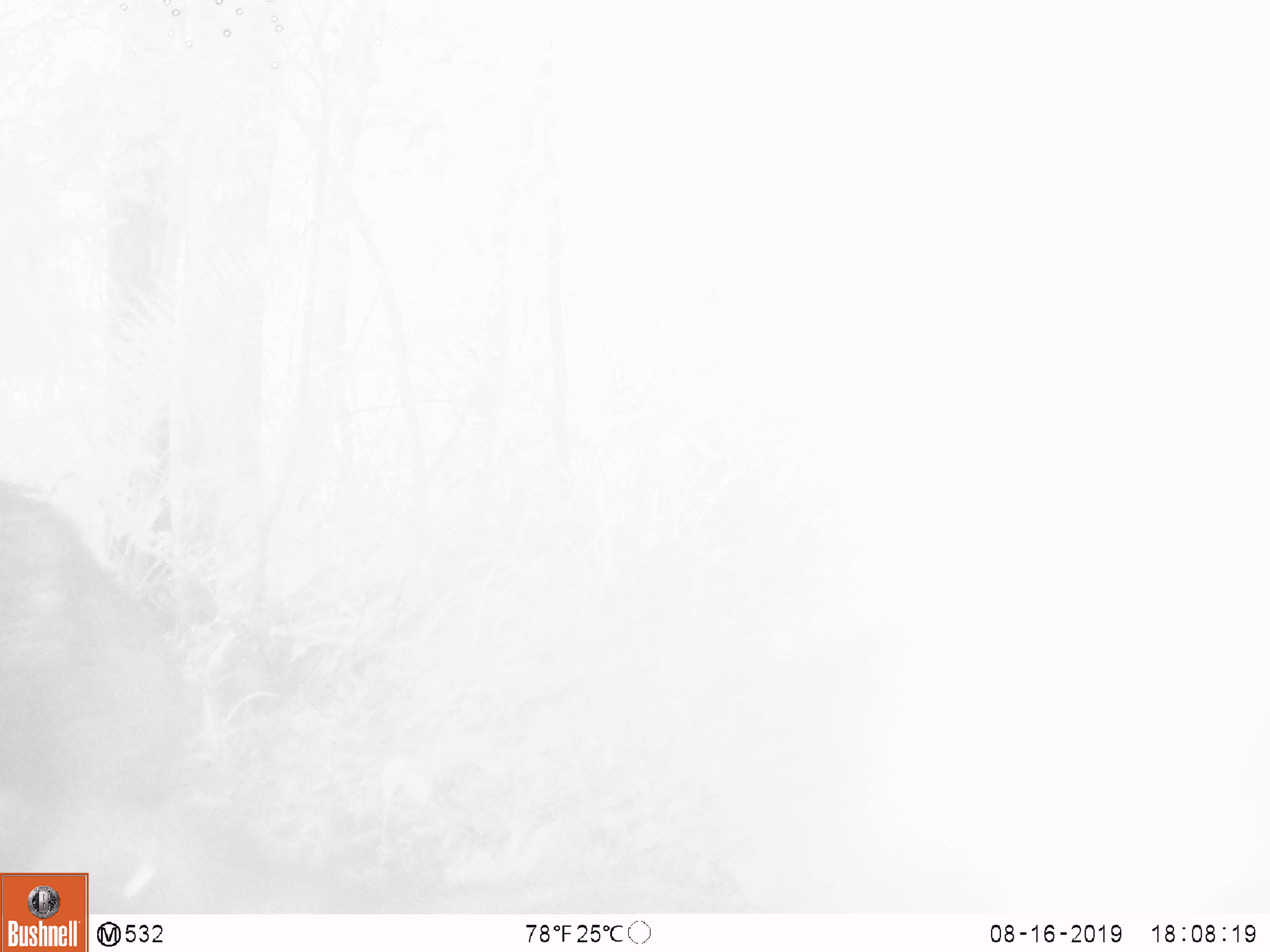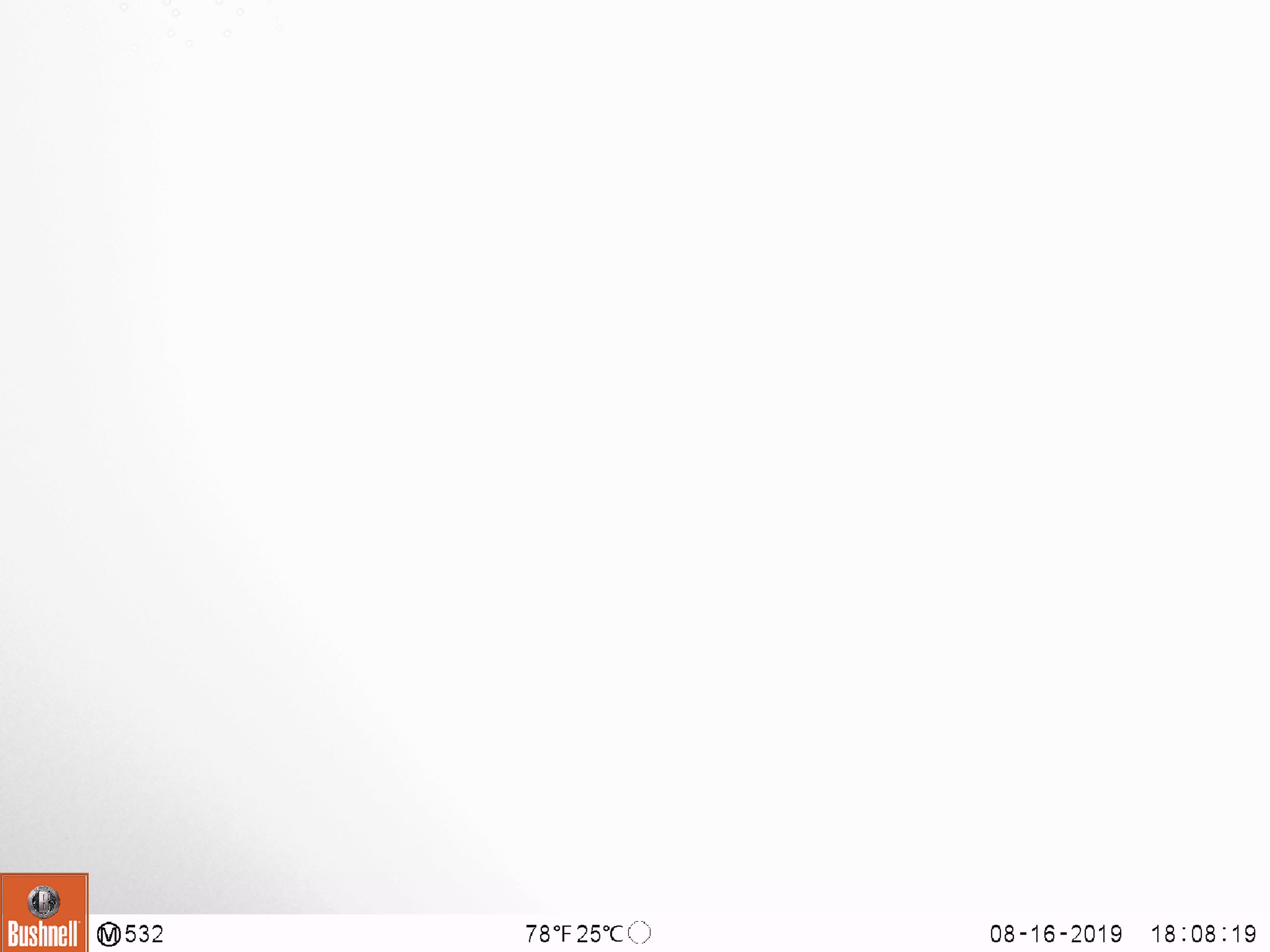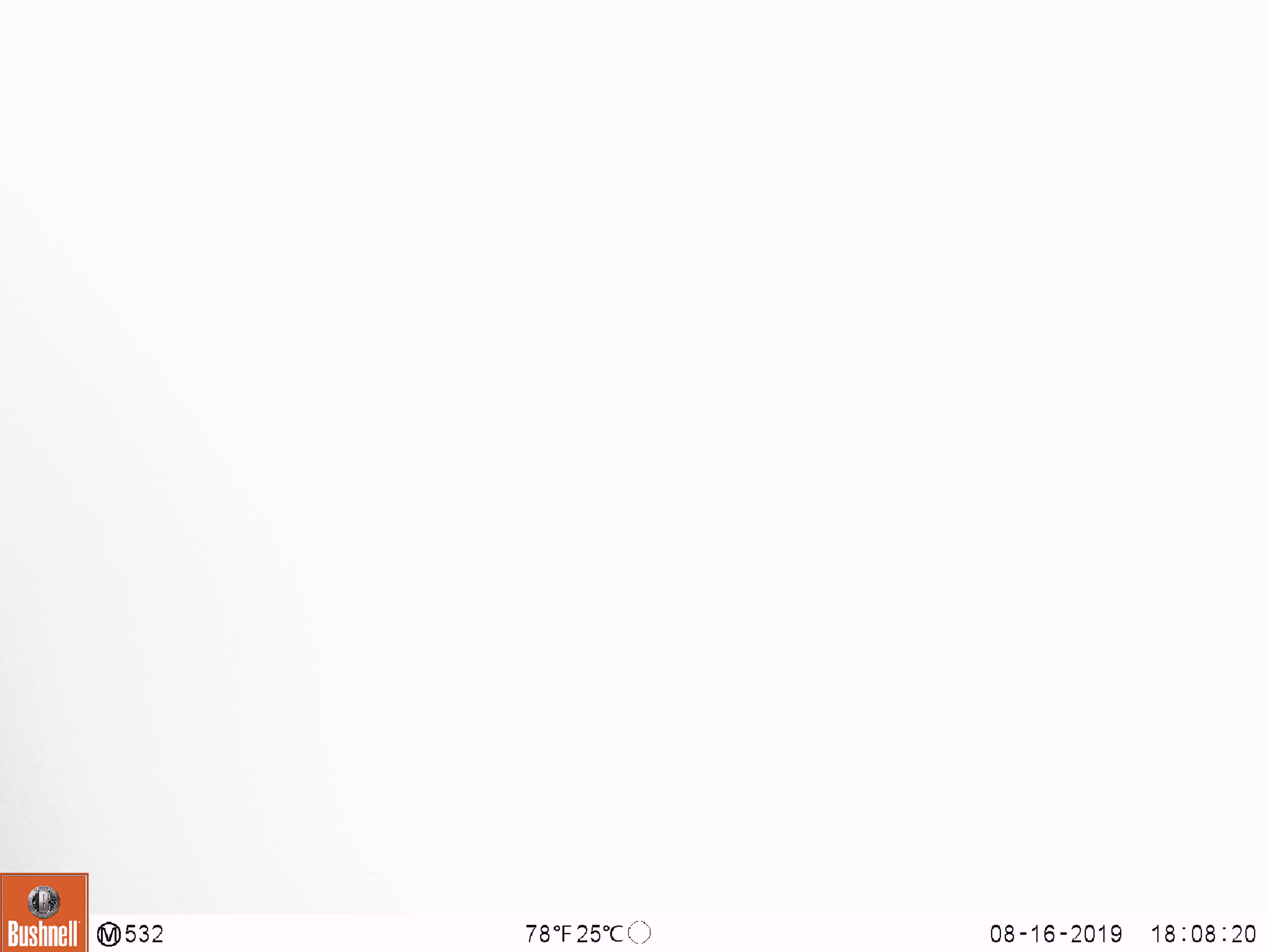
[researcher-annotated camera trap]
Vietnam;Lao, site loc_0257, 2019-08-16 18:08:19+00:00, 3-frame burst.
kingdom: Animalia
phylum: Chordata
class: Mammalia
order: Artiodactyla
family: Suidae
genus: Sus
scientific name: Sus scrofa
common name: eurasian wild pig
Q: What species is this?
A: Eurasian wild pig (Sus scrofa).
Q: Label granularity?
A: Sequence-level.